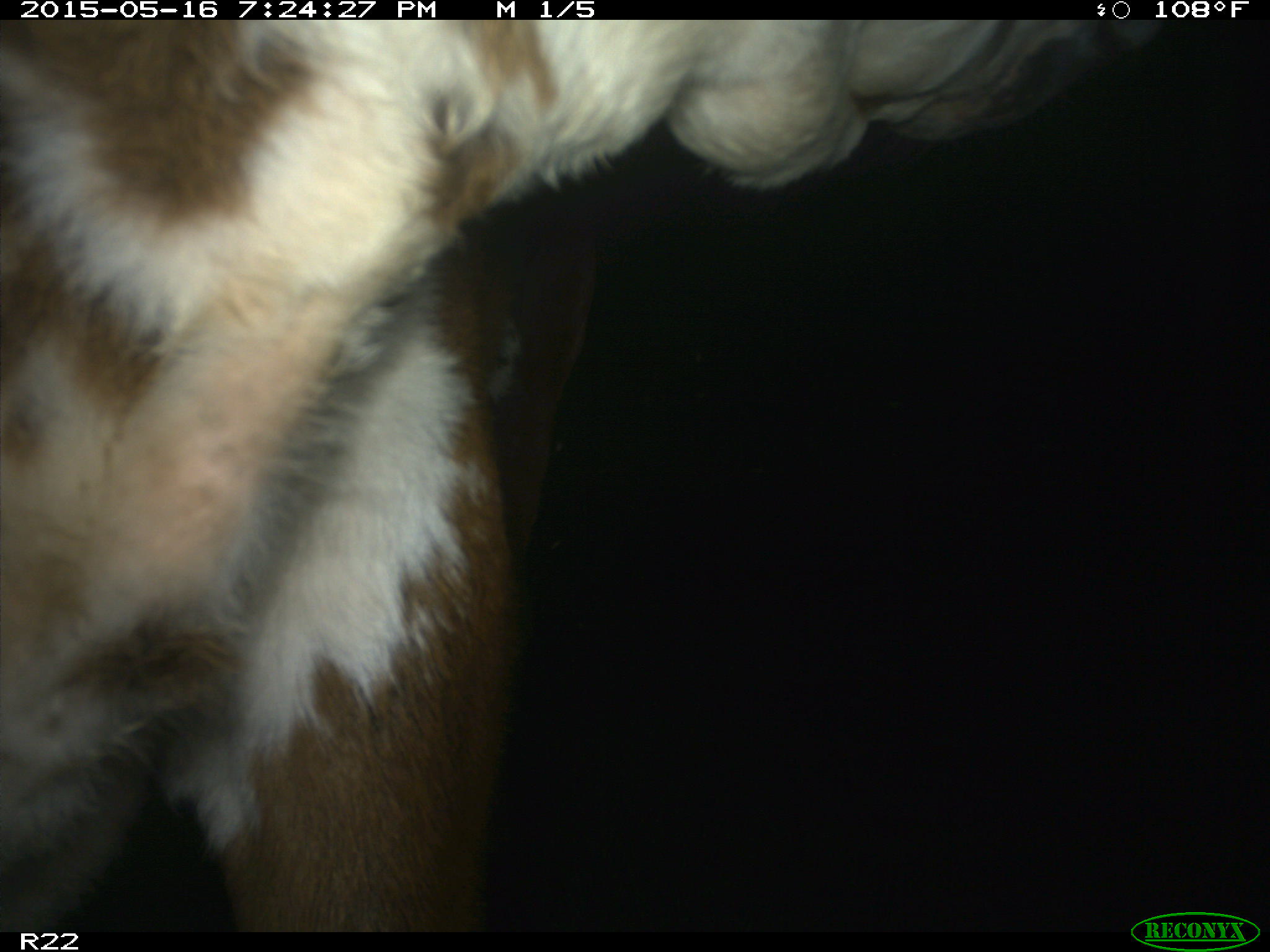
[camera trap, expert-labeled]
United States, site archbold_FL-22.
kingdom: Animalia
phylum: Chordata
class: Mammalia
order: Artiodactyla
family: Bovidae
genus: Bos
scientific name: Bos taurus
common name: domestic cow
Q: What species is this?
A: Bos taurus (domestic cow).